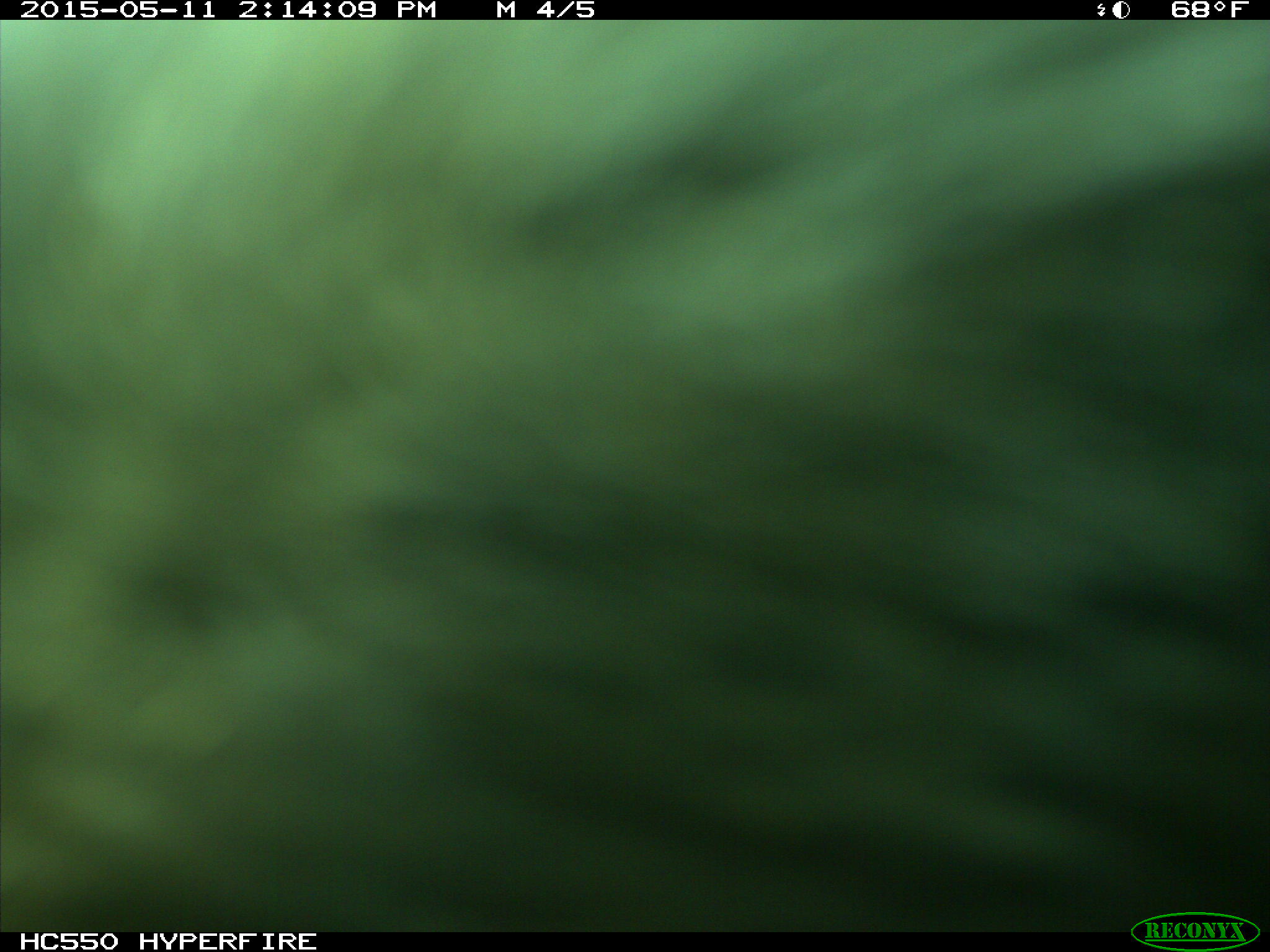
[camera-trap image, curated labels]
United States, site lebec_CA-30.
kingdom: Animalia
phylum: Chordata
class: Mammalia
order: Artiodactyla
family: Bovidae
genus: Bos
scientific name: Bos taurus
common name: domestic cow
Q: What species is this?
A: Bos taurus (domestic cow).